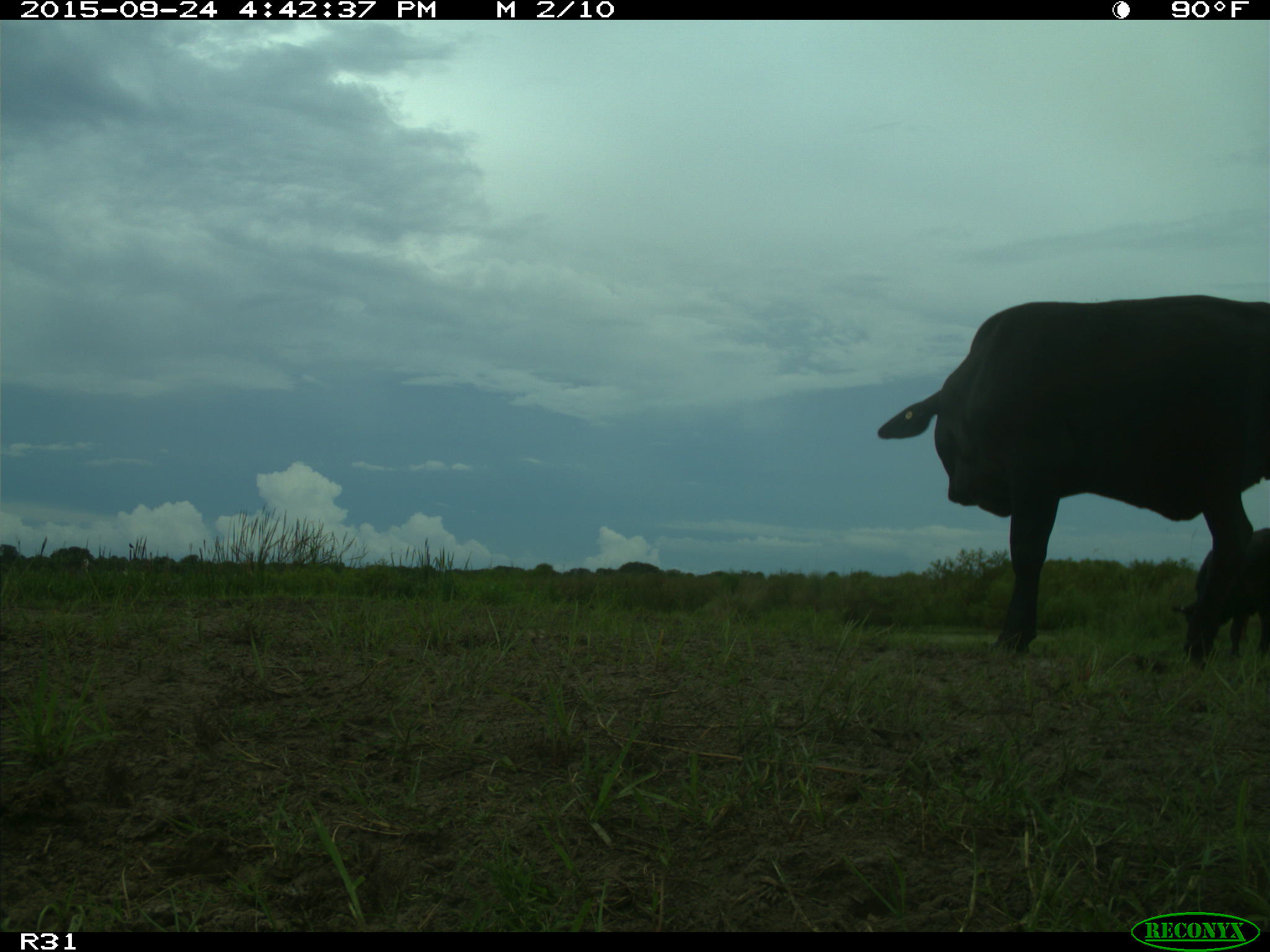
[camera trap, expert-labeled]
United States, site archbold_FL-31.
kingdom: Animalia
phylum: Chordata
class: Mammalia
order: Artiodactyla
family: Bovidae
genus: Bos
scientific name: Bos taurus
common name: domestic cow